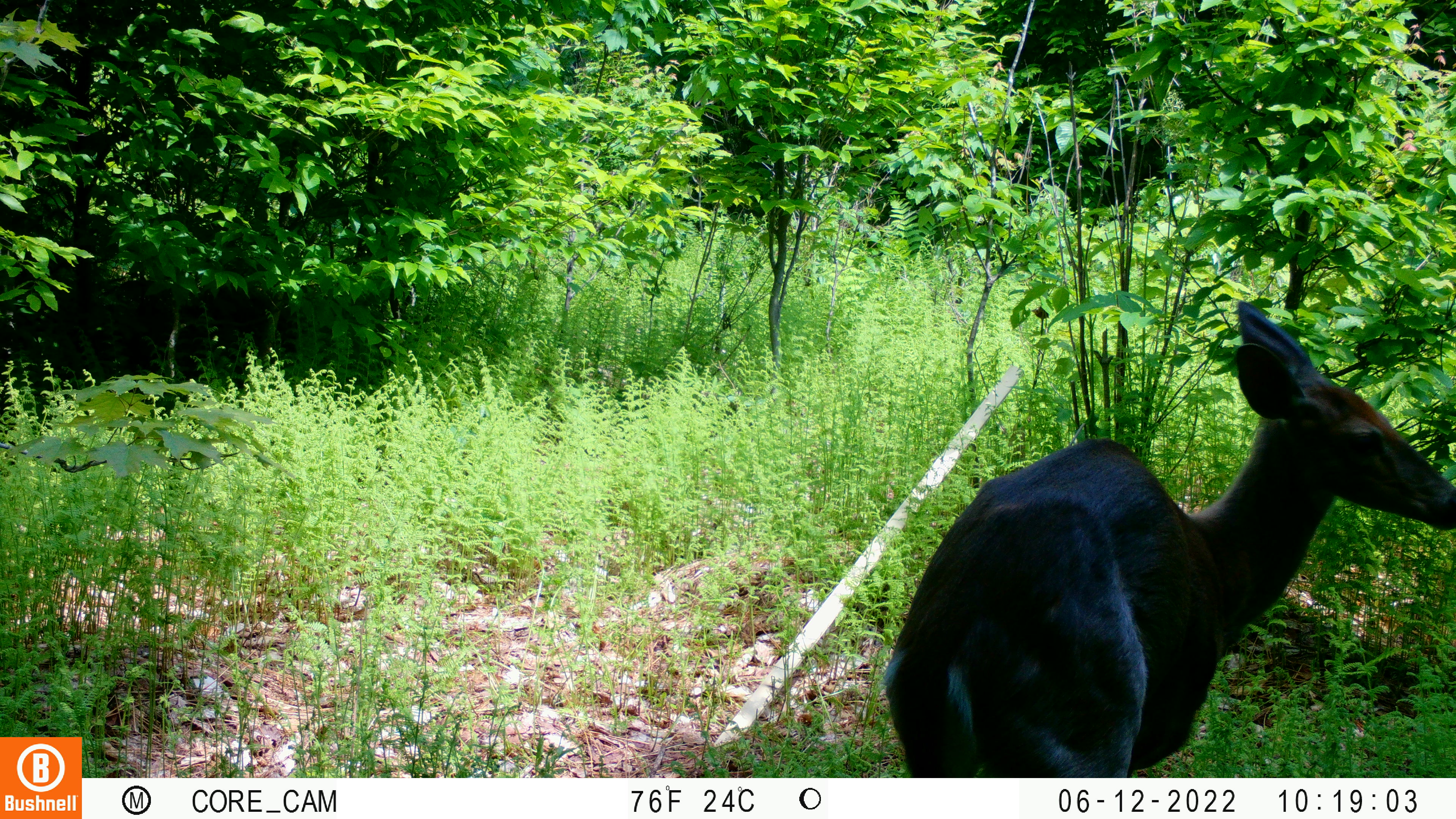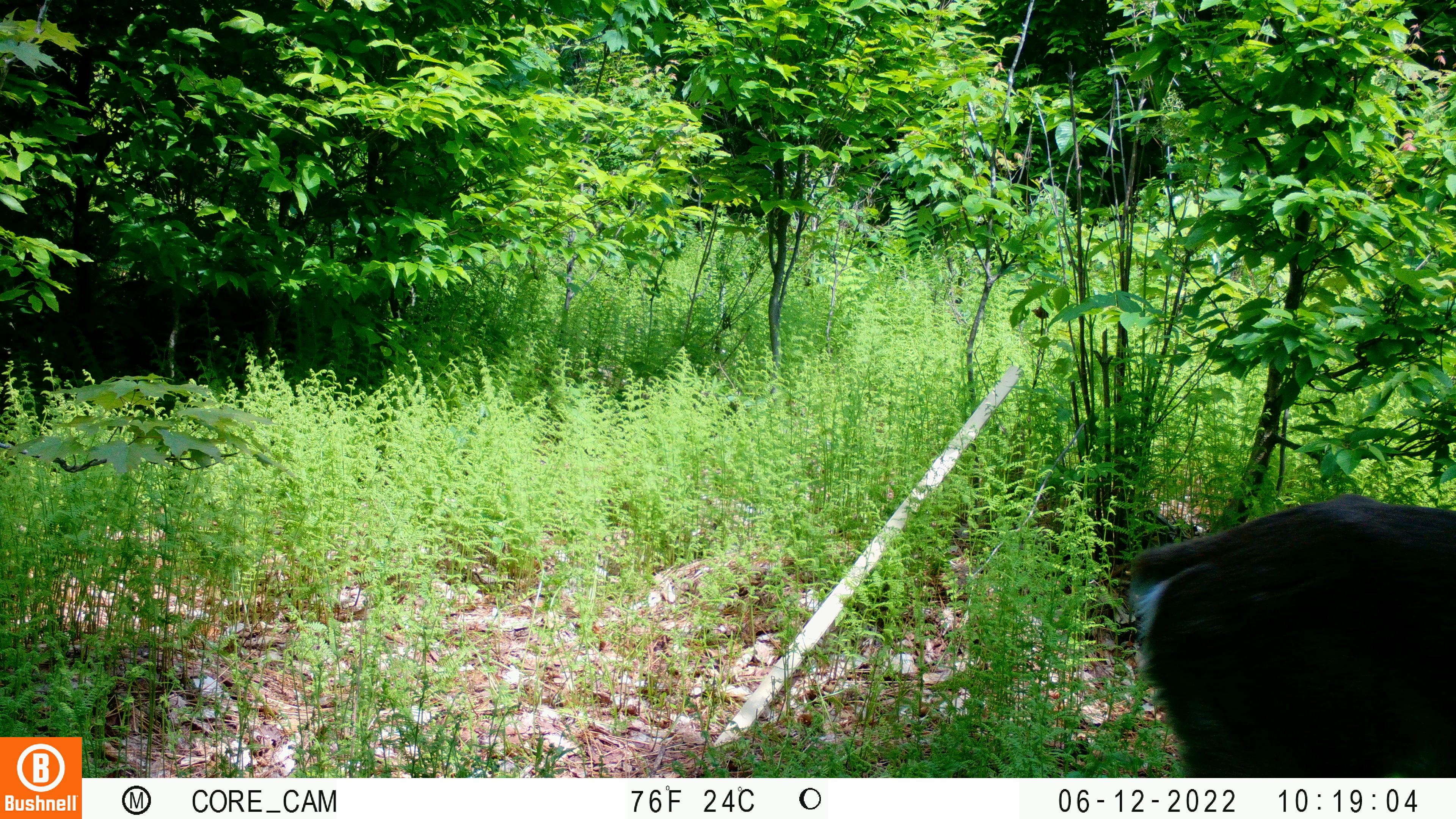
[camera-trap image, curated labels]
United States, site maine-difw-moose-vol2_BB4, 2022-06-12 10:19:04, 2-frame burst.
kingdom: Animalia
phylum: Chordata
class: Mammalia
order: Artiodactyla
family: Cervidae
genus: Odocoileus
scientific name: Odocoileus virginianus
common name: white-tailed deer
White-tailed deer (Odocoileus virginianus).